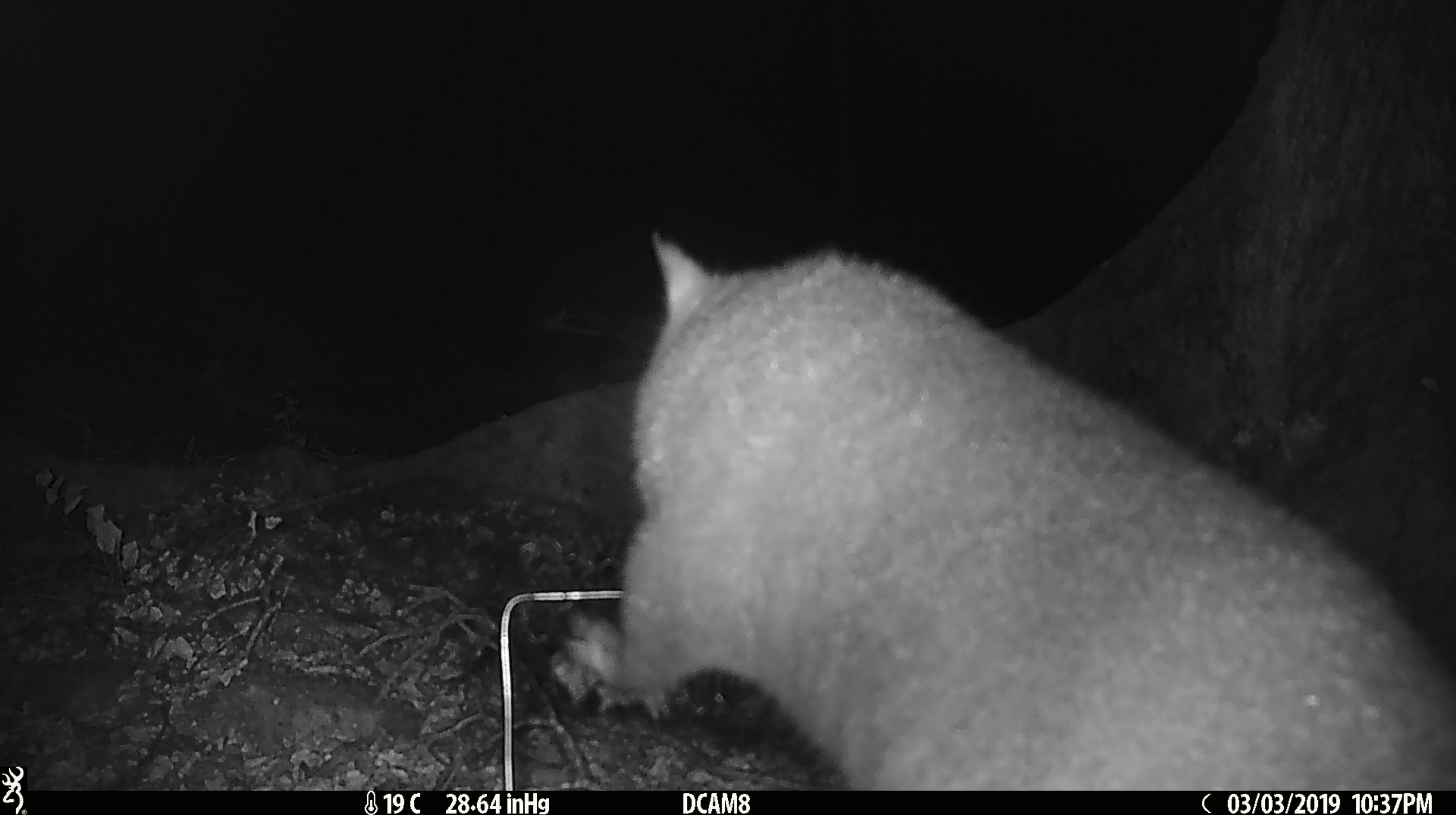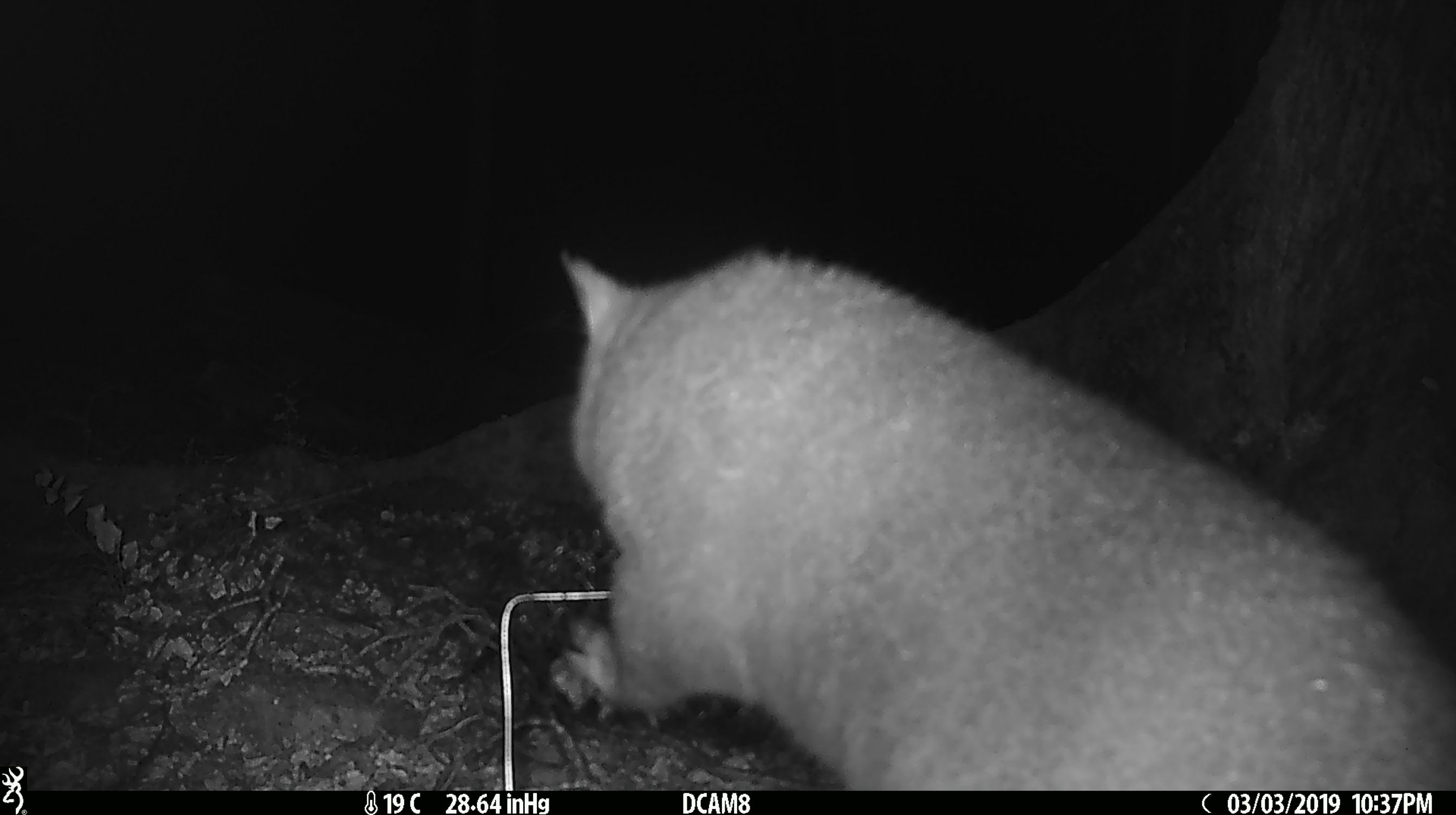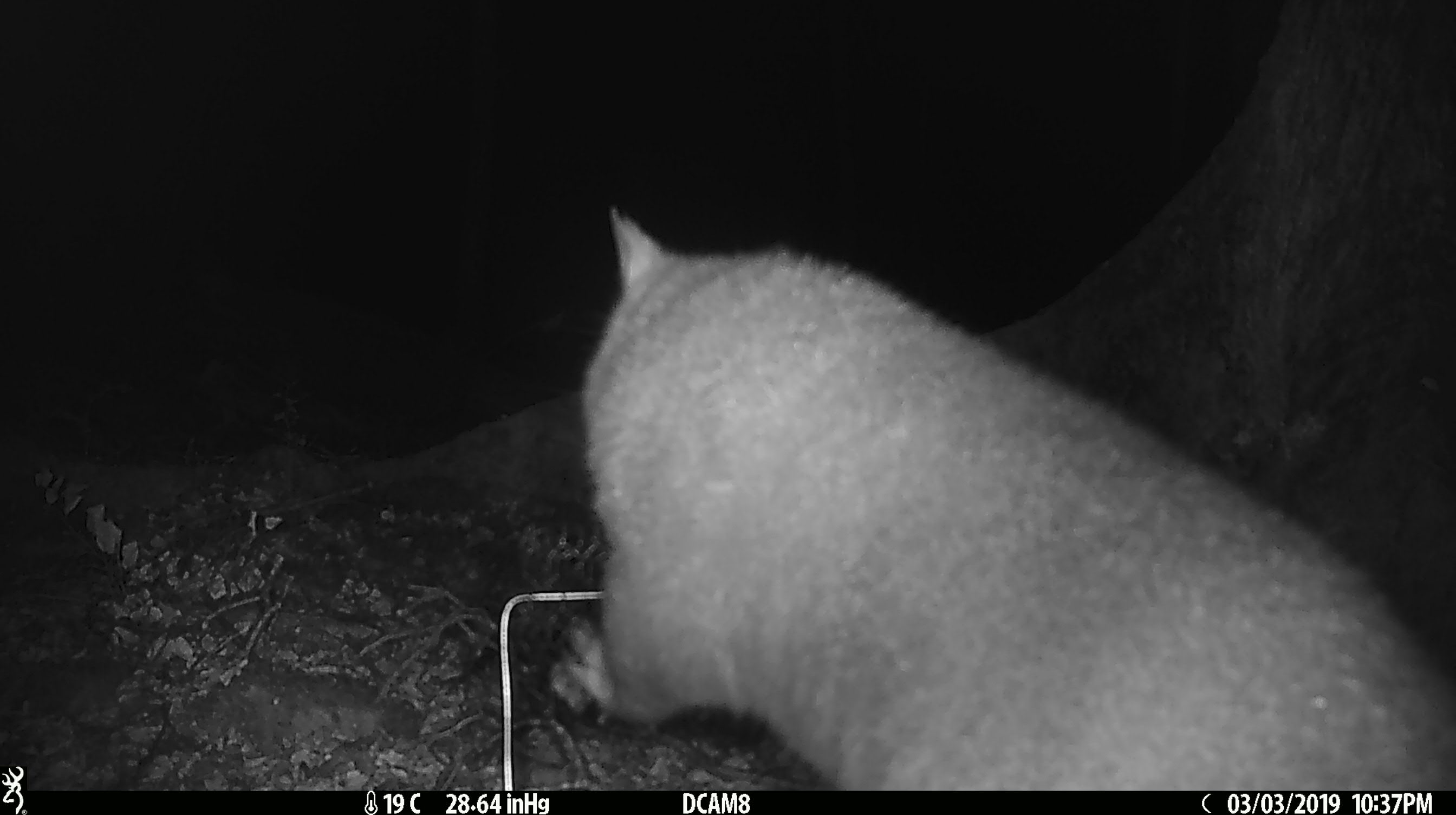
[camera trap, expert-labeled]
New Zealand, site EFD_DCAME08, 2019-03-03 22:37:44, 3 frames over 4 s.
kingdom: Animalia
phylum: Chordata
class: Mammalia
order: Diprotodontia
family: Phalangeridae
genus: Trichosurus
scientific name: Trichosurus vulpecula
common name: common brushtail possum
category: possum